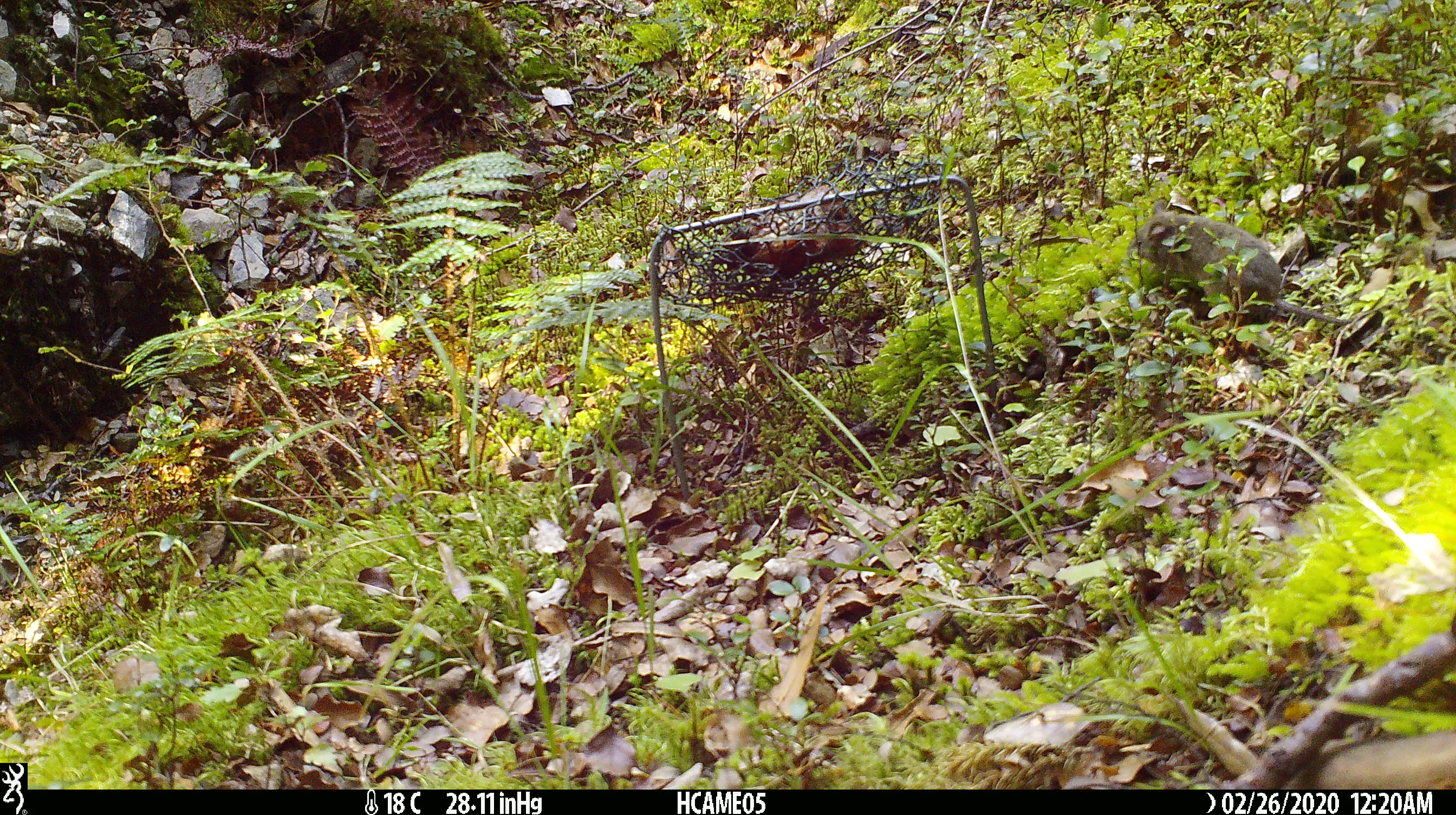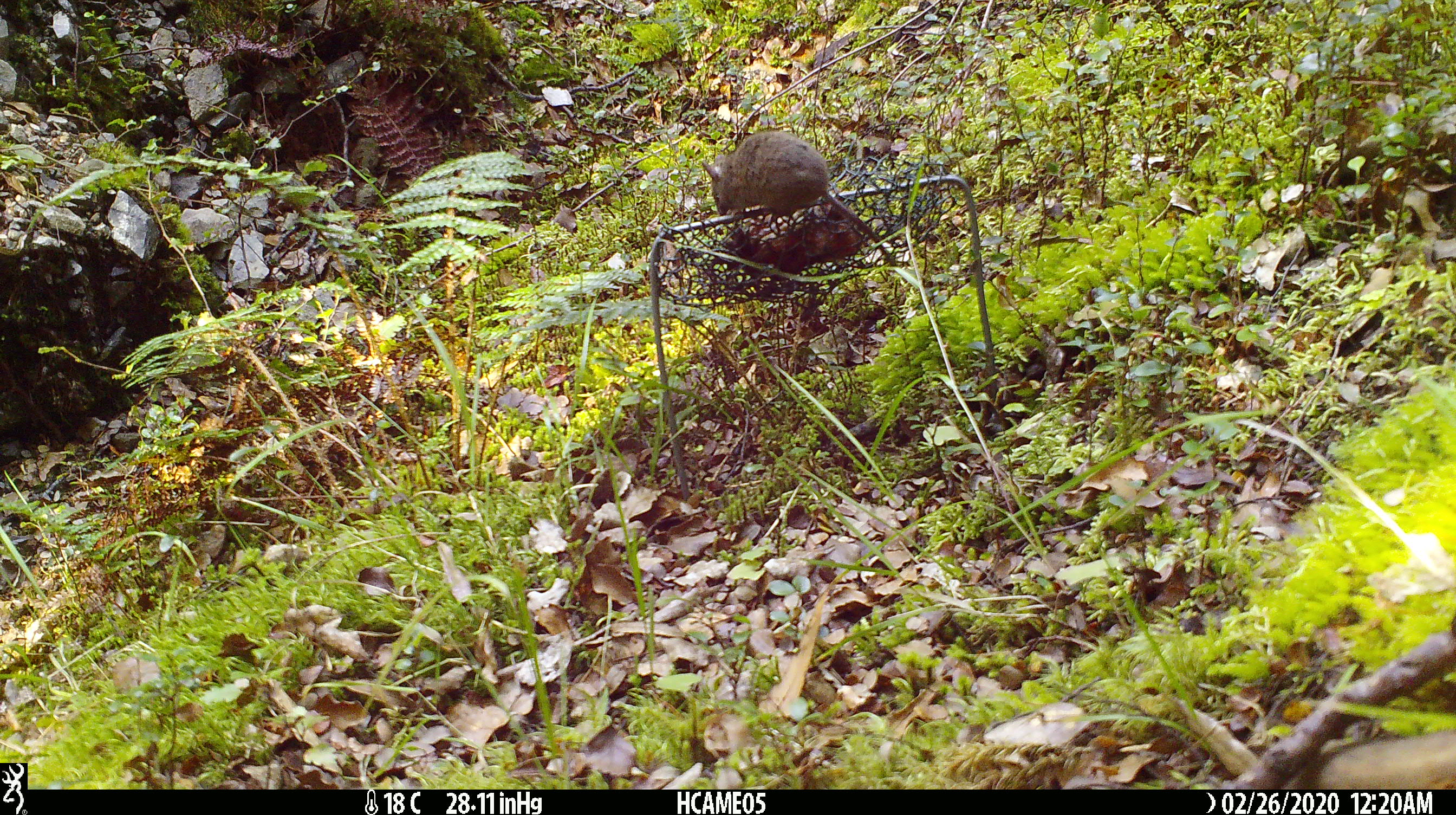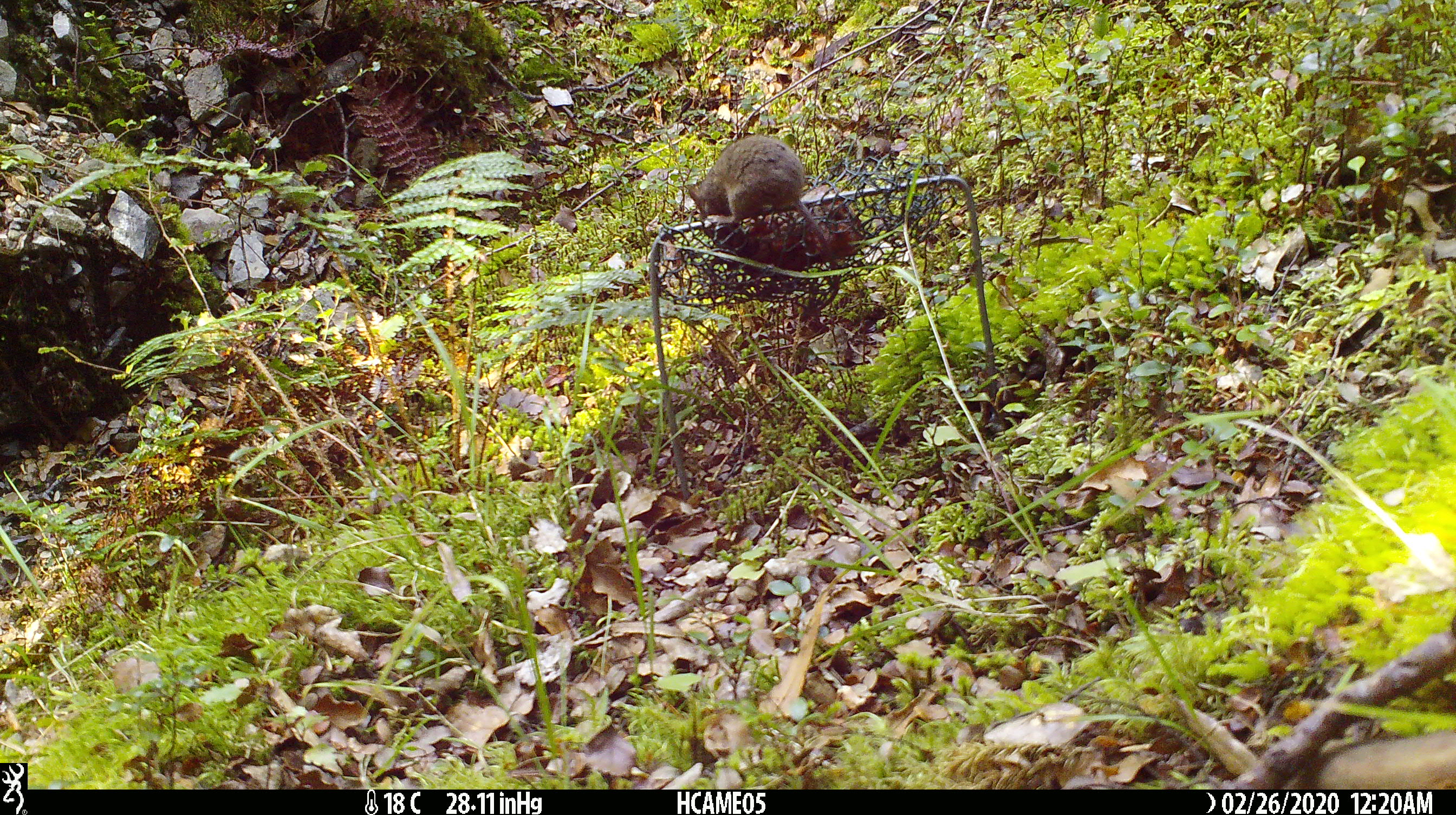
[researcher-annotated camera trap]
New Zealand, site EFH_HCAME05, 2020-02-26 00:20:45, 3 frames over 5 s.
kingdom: Animalia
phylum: Chordata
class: Mammalia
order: Rodentia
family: Muridae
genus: Mus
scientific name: Mus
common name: mouse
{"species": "mouse (Mus)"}